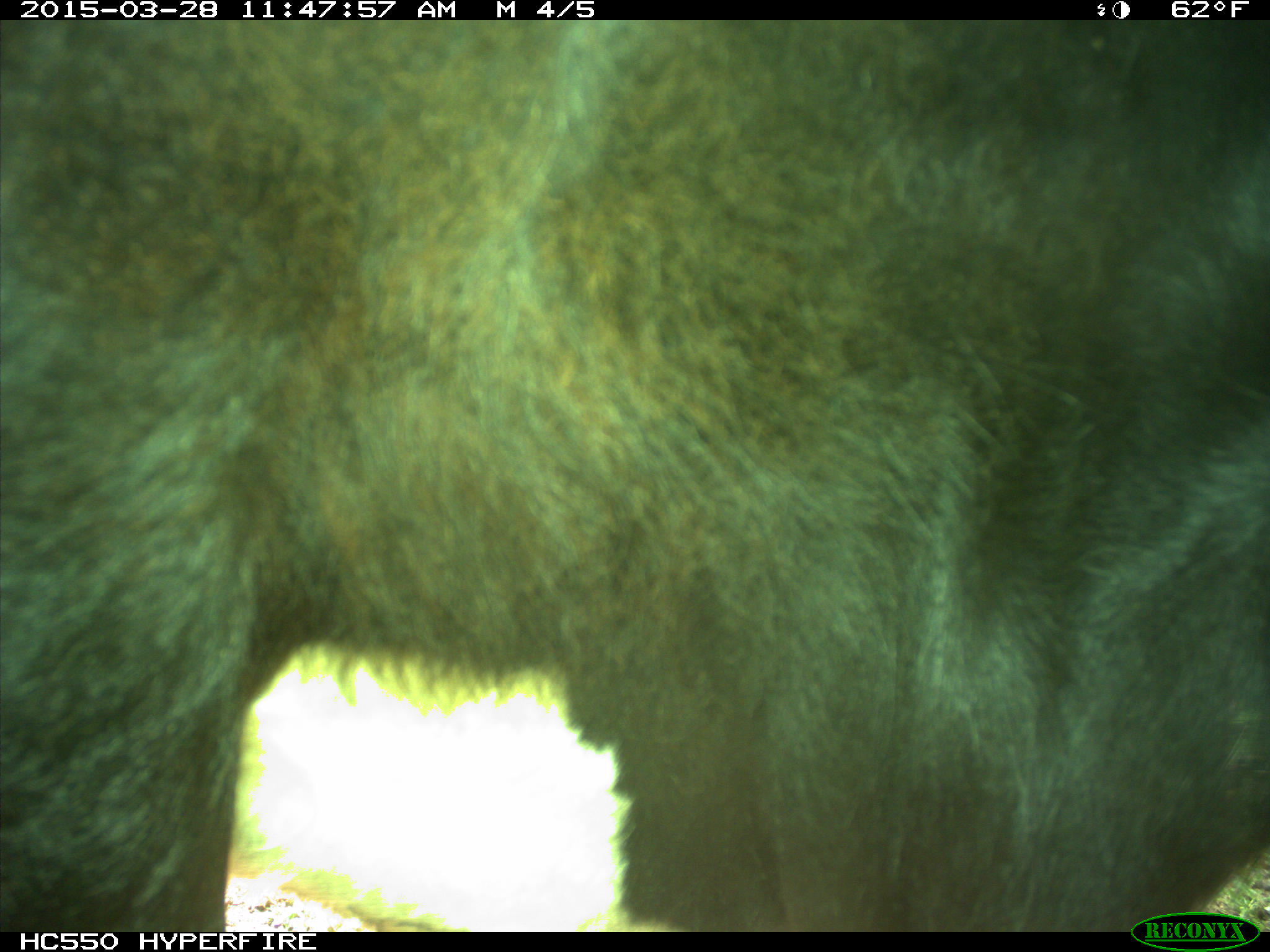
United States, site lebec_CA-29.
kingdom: Animalia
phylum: Chordata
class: Mammalia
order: Artiodactyla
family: Bovidae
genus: Bos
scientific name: Bos taurus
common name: domestic cow